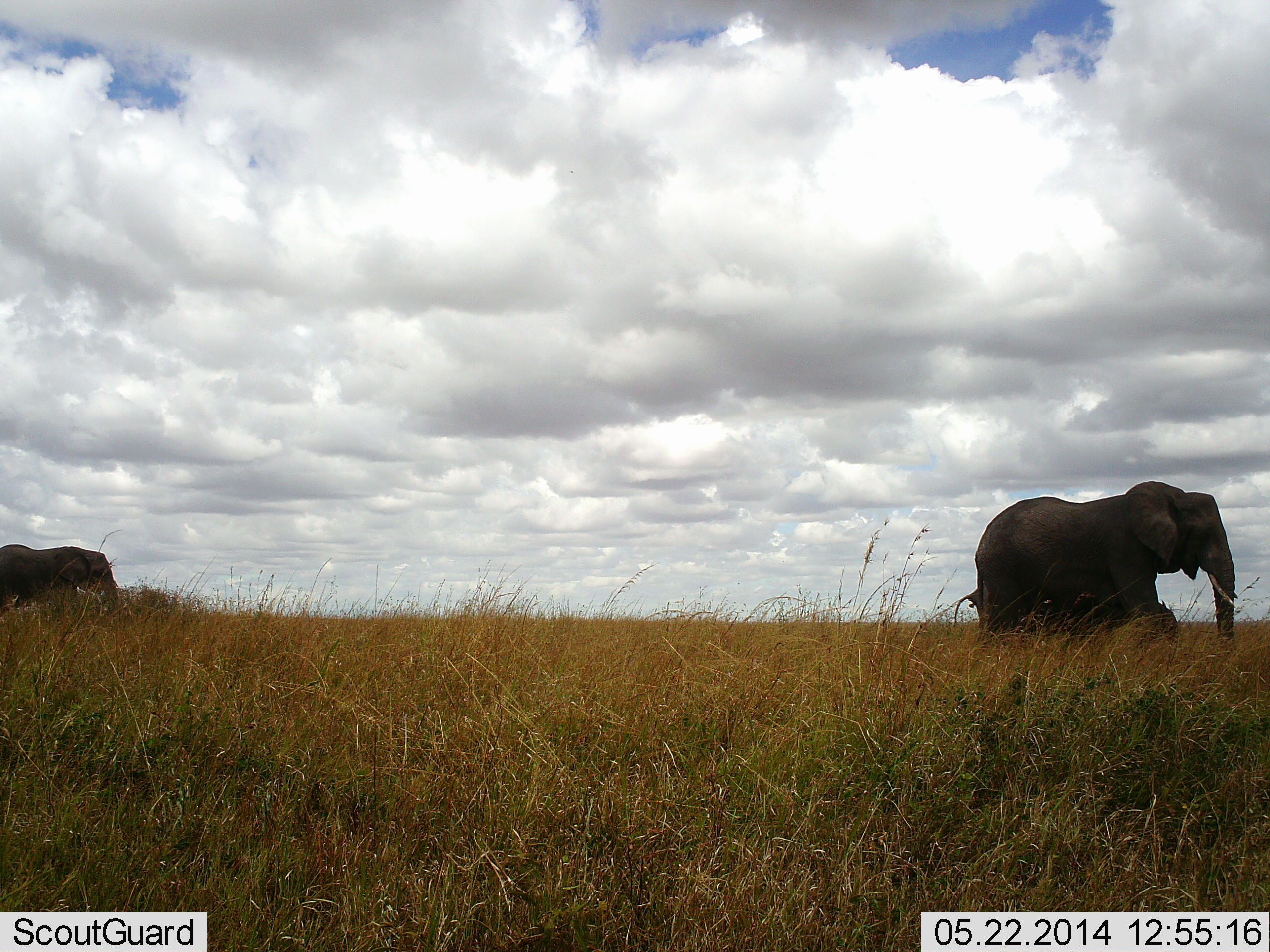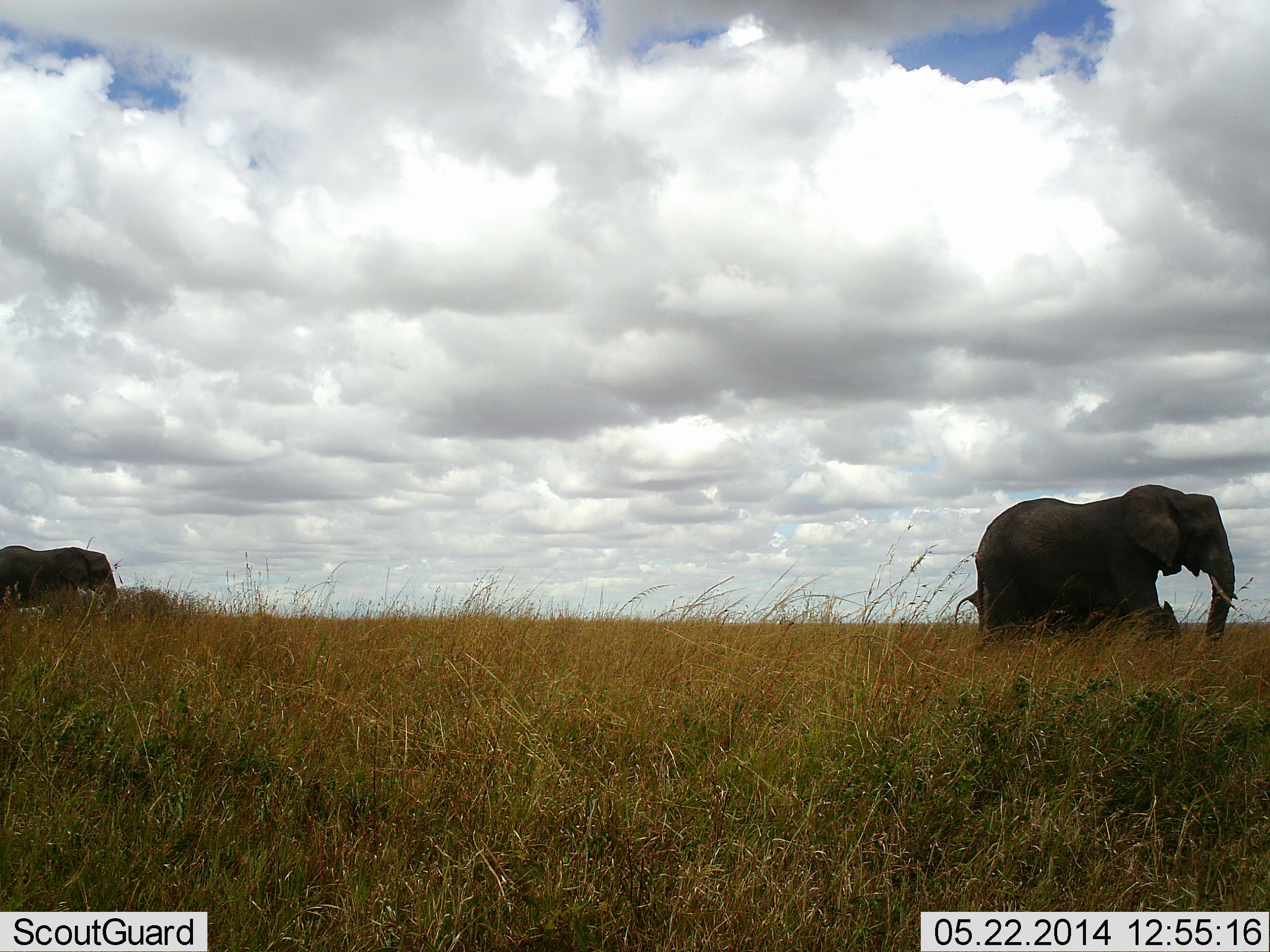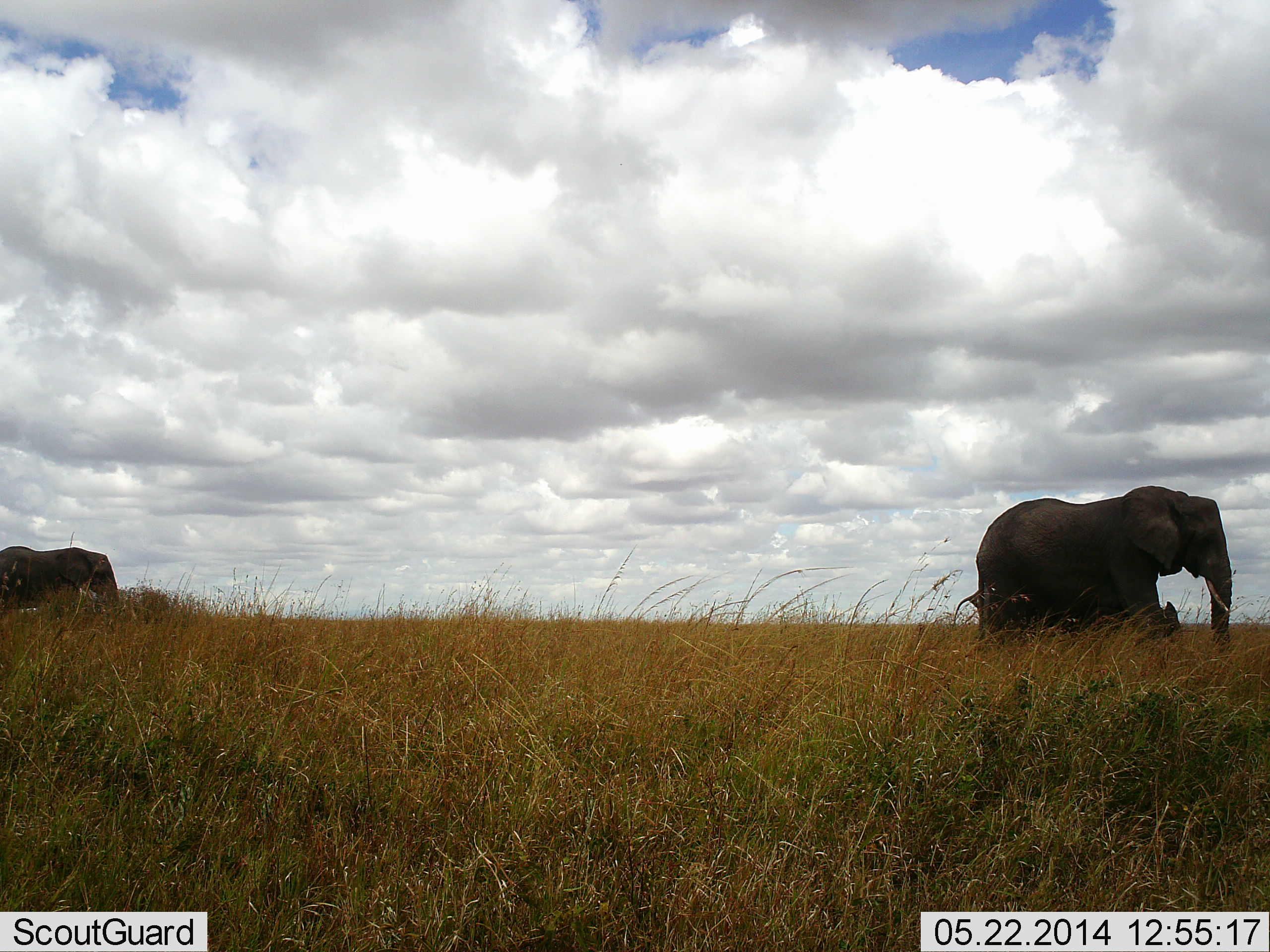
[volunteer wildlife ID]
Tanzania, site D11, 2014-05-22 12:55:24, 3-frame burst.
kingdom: Animalia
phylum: Chordata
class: Mammalia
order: Proboscidea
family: Elephantidae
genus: Loxodonta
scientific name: Loxodonta africana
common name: african bush elephant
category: elephant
Elephant (african bush elephant) (Loxodonta africana), count 3. Behavior (volunteer vote fractions): standing 70%, resting 0%, moving 20%, interacting 0%. Young present (vote fraction): 30%. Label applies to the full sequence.